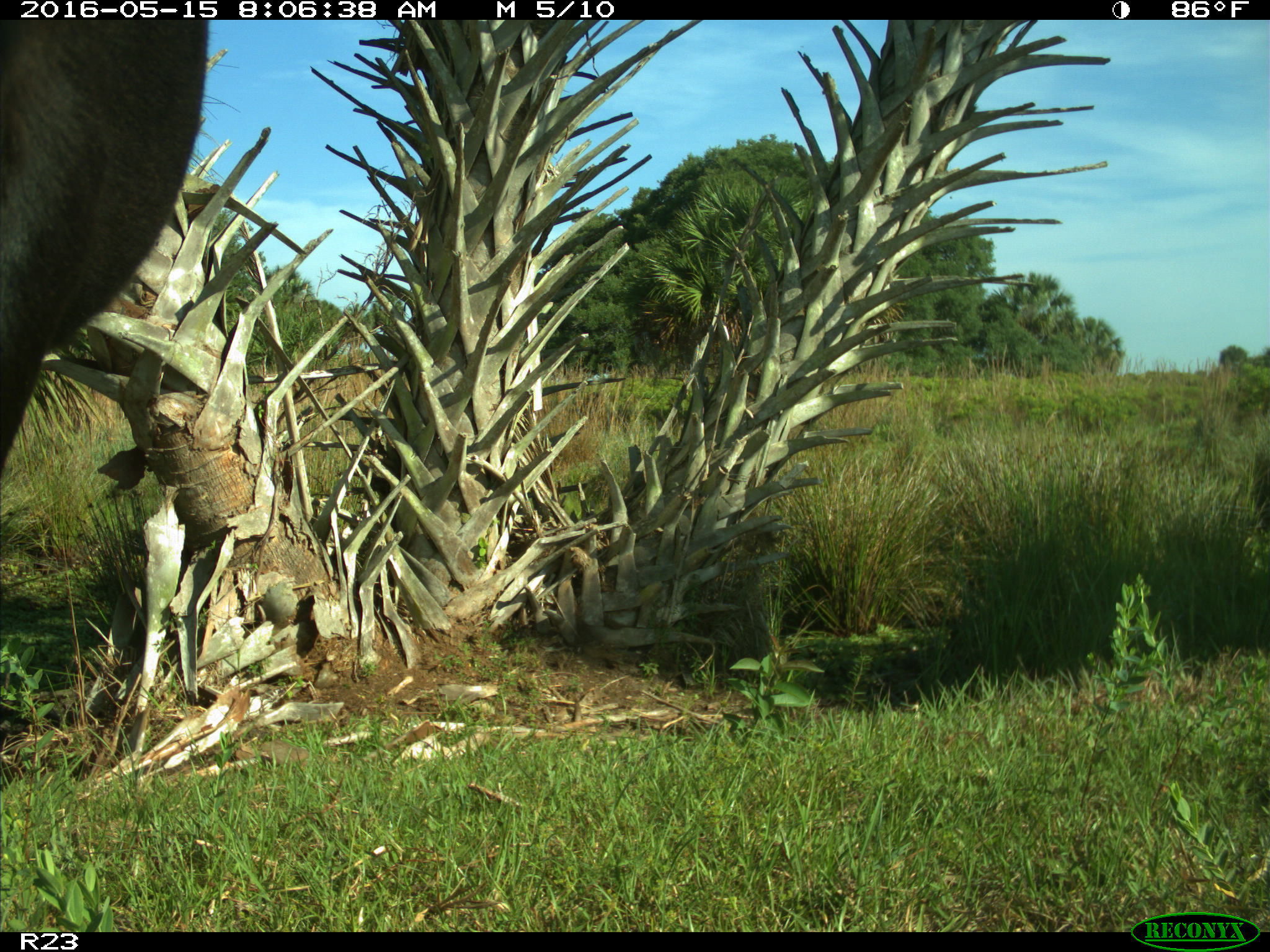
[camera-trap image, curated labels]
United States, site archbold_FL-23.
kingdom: Animalia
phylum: Chordata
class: Mammalia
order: Artiodactyla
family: Bovidae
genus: Bos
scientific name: Bos taurus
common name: domestic cow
Bos taurus (domestic cow).